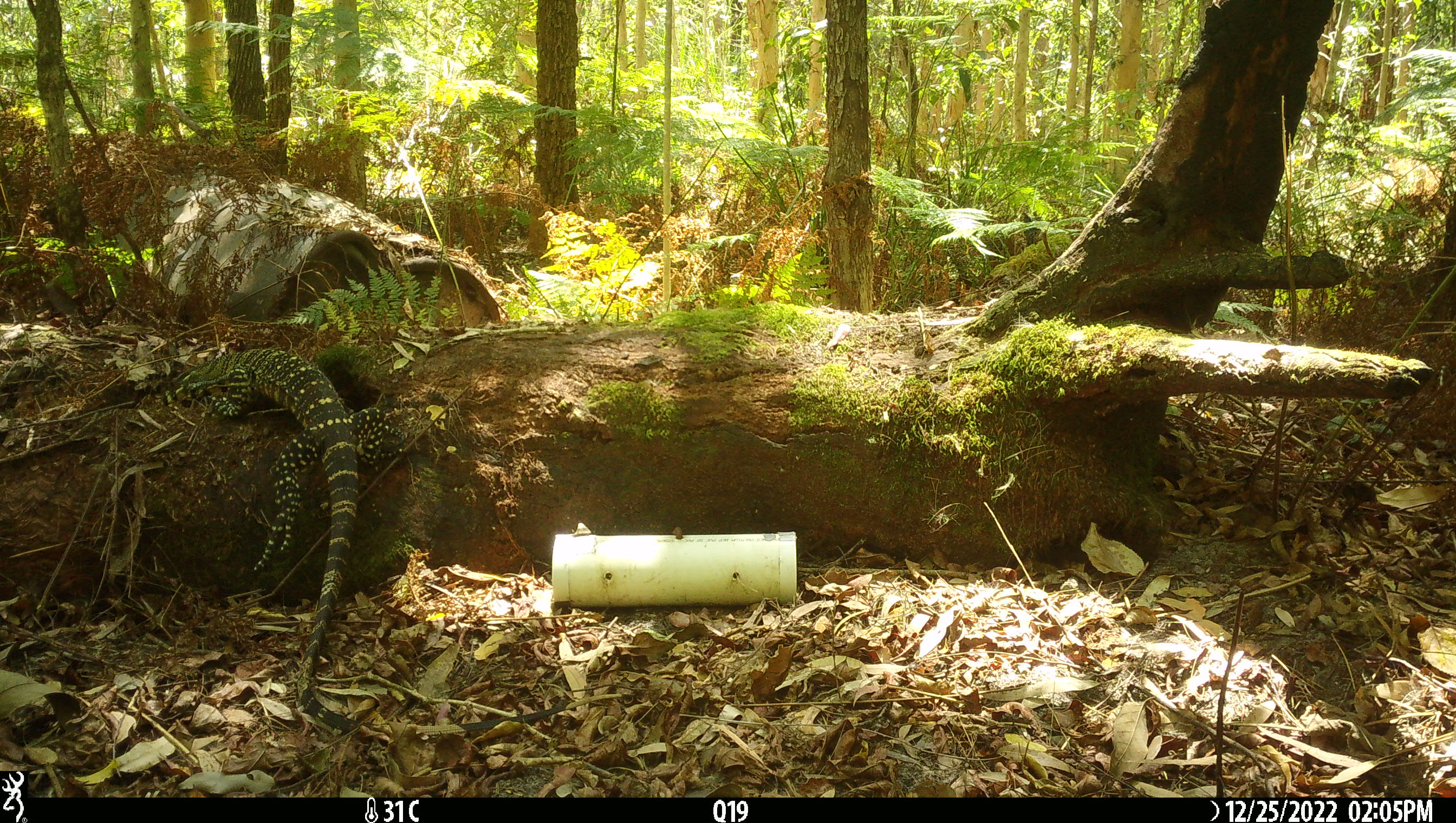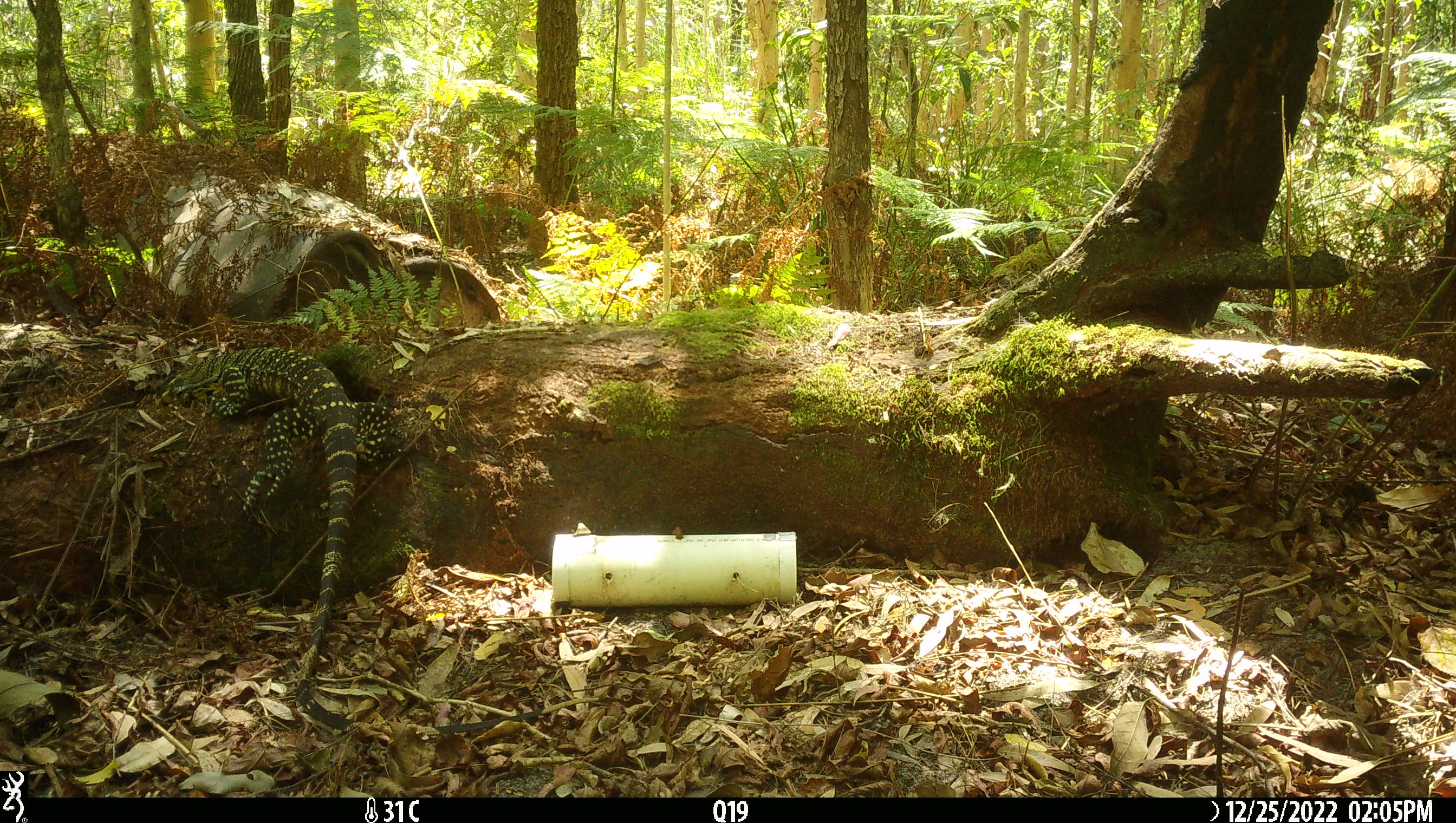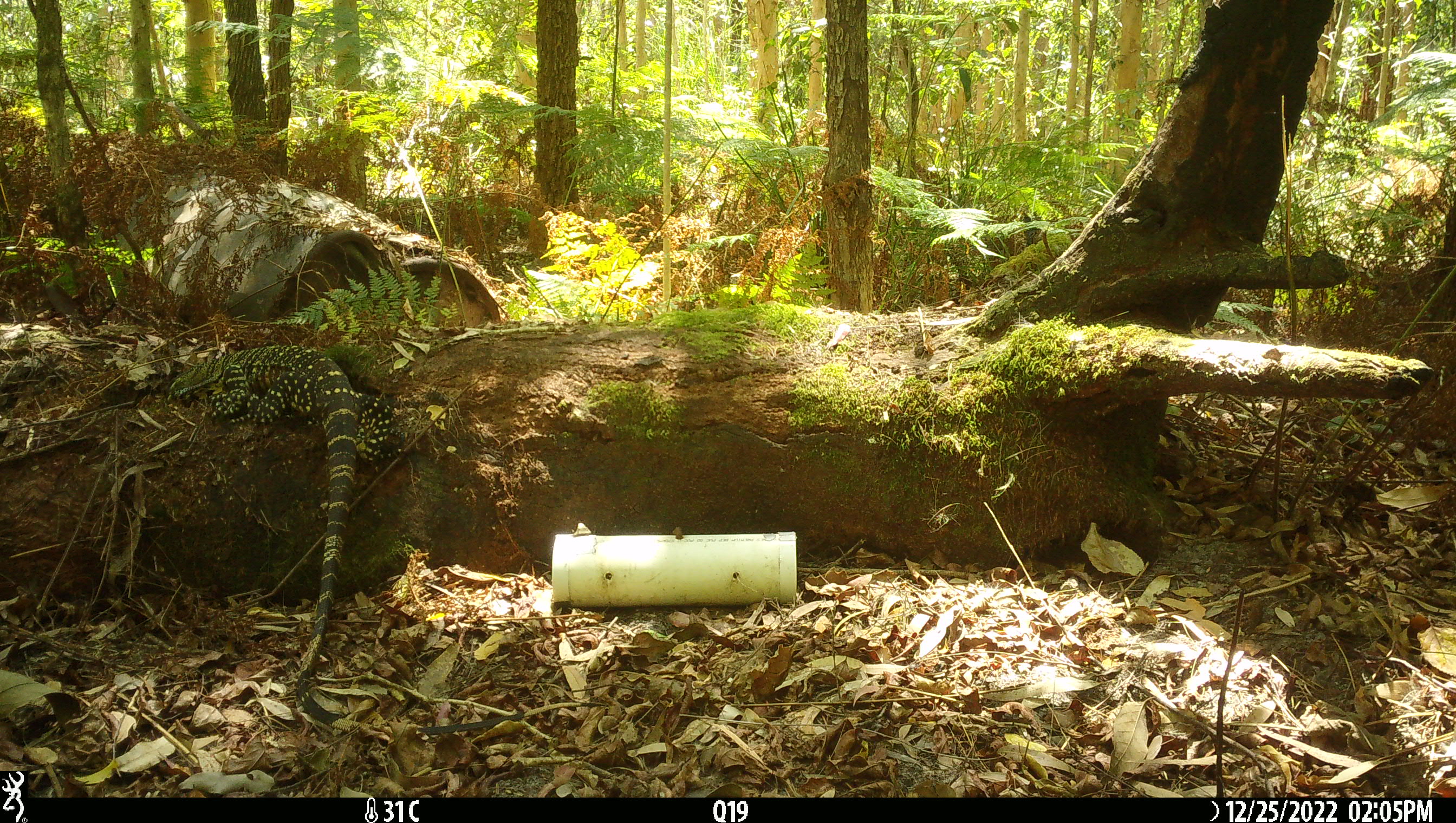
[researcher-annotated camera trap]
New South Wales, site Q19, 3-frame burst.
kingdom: Animalia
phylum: Chordata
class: Reptilia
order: Squamata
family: Varanidae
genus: Varanus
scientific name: Varanus varius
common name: lace monitor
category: goanna